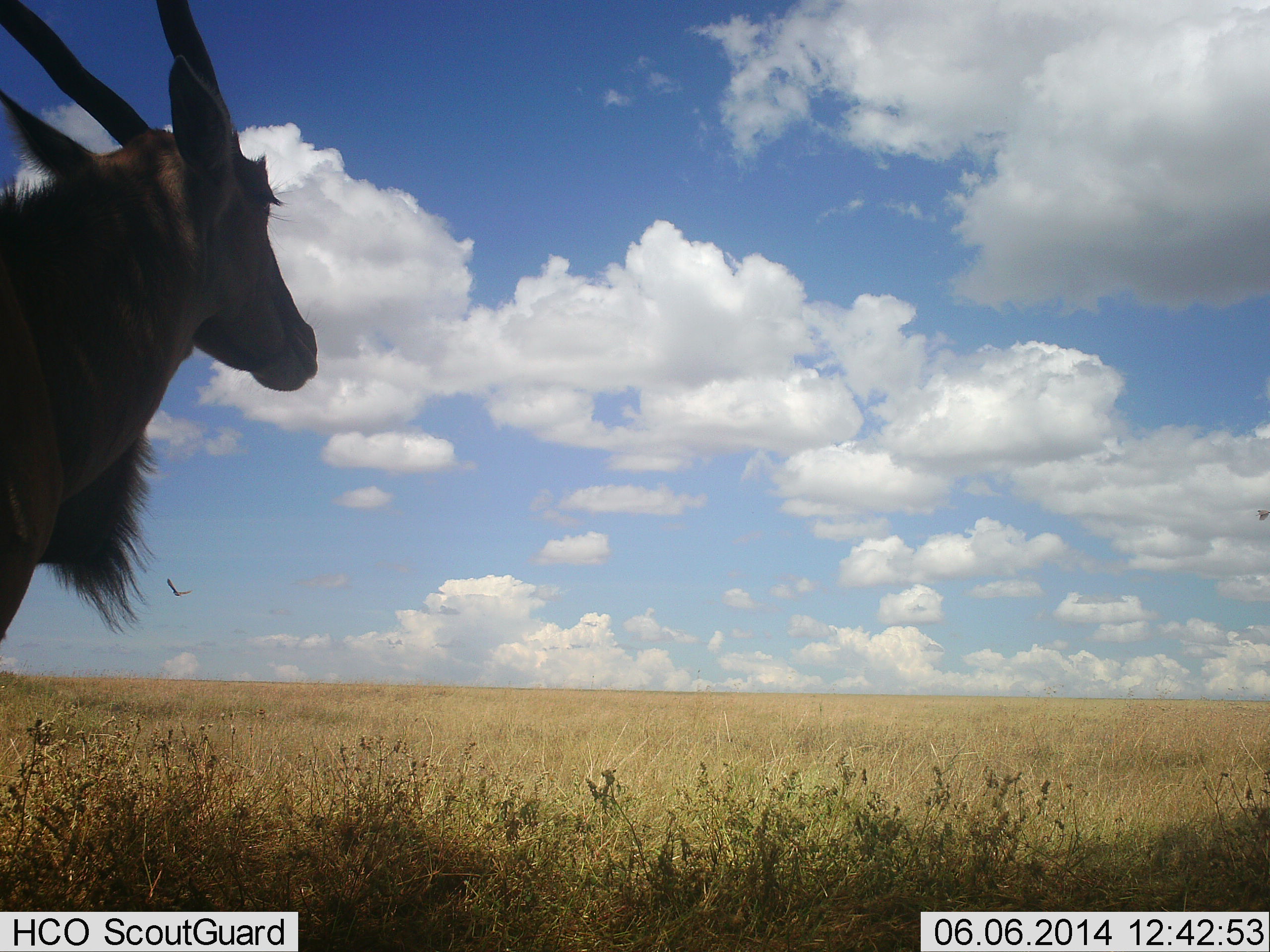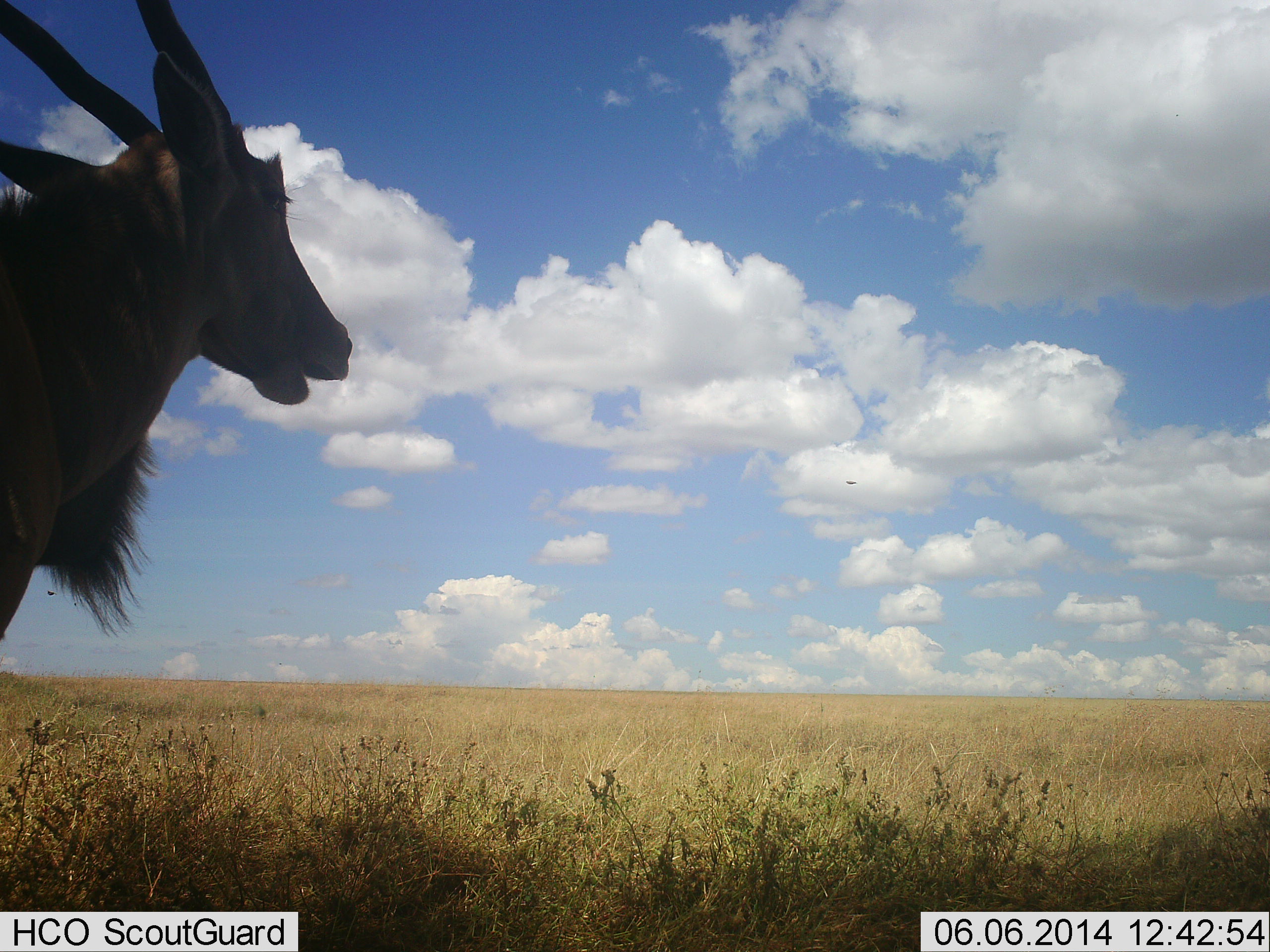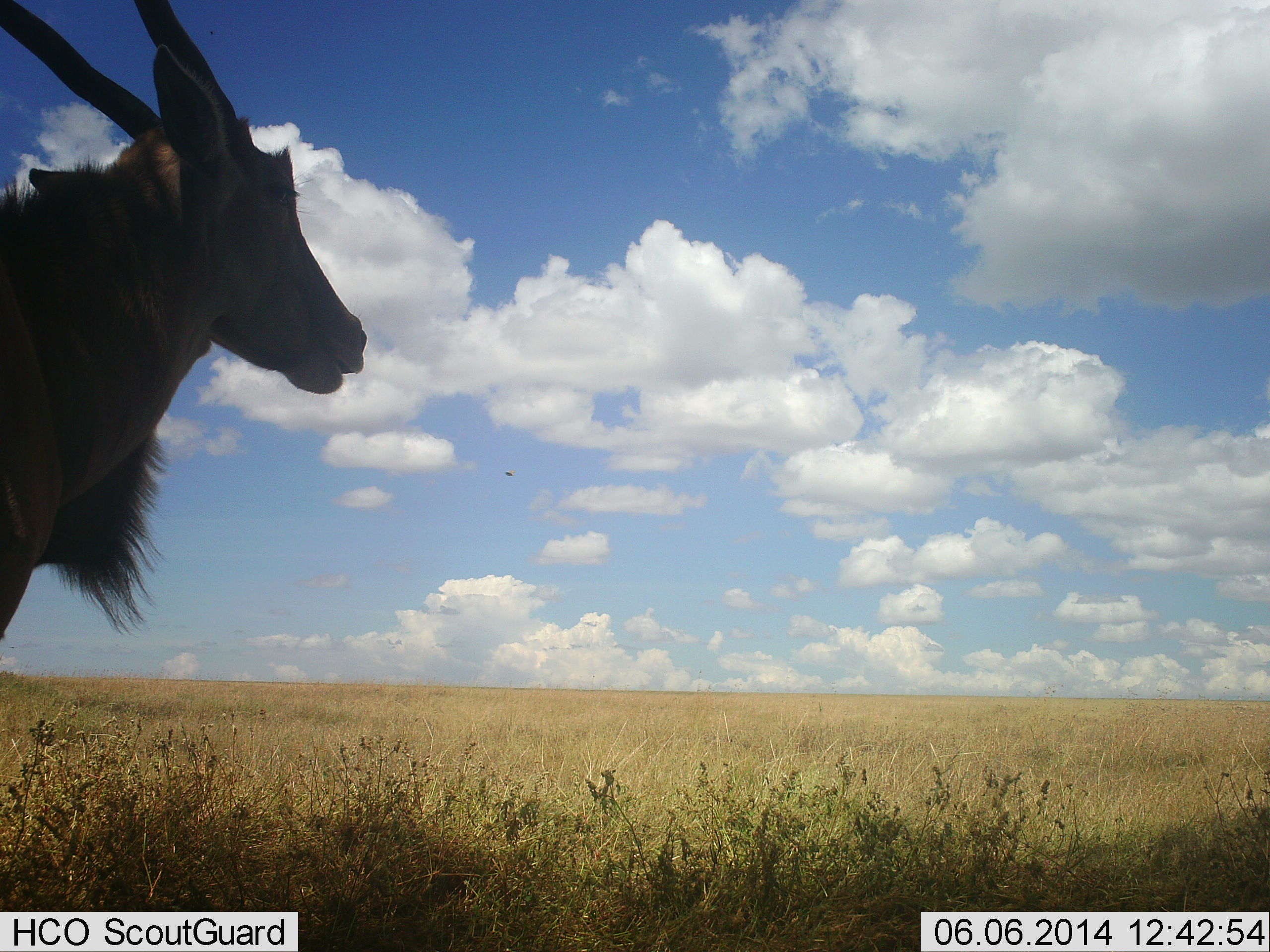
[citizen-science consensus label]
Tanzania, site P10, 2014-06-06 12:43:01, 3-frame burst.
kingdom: Animalia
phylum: Chordata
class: Mammalia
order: Artiodactyla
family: Bovidae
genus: Tragelaphus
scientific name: Tragelaphus oryx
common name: eland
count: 1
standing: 90%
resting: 0%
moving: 0%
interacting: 0%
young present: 0%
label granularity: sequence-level